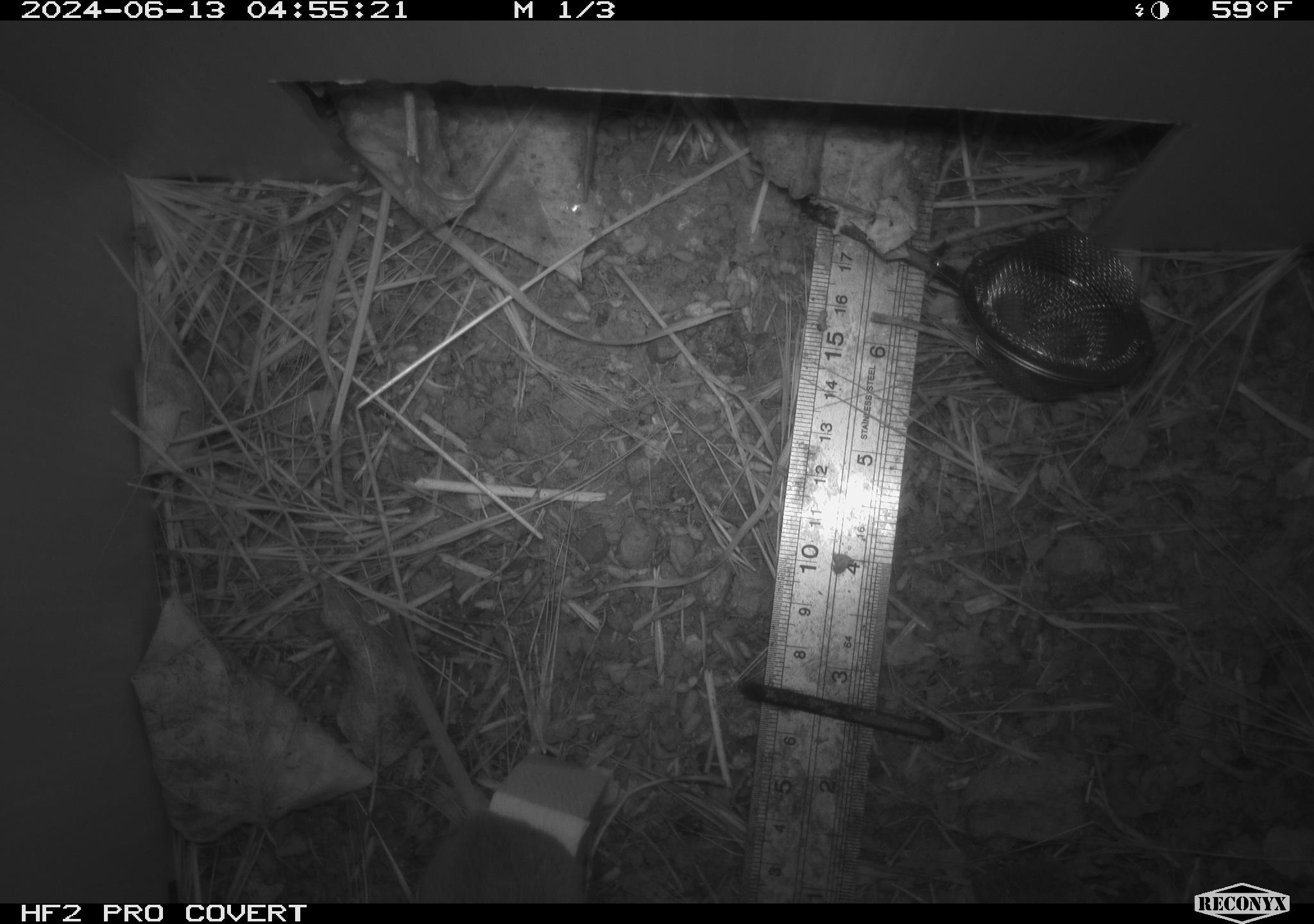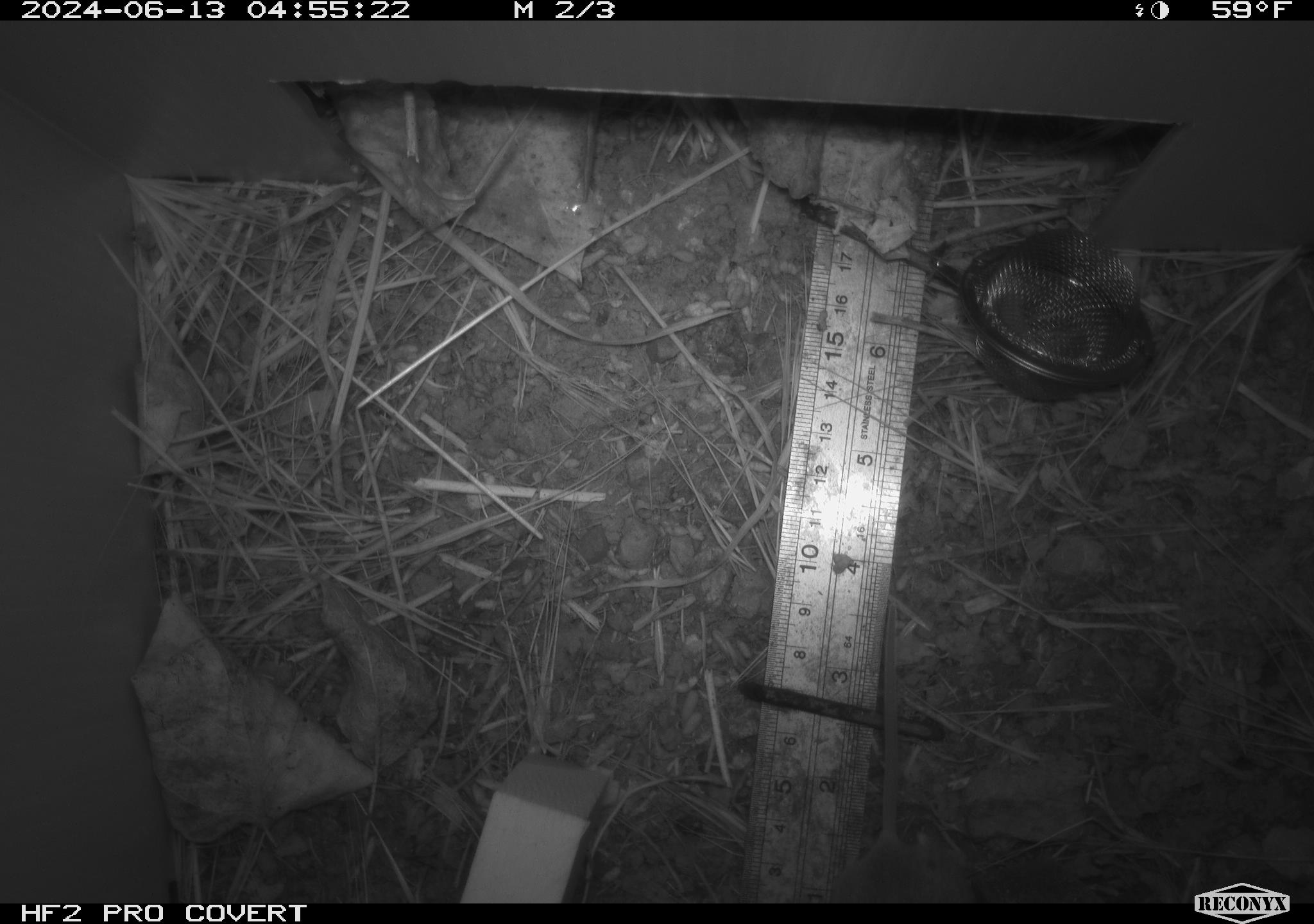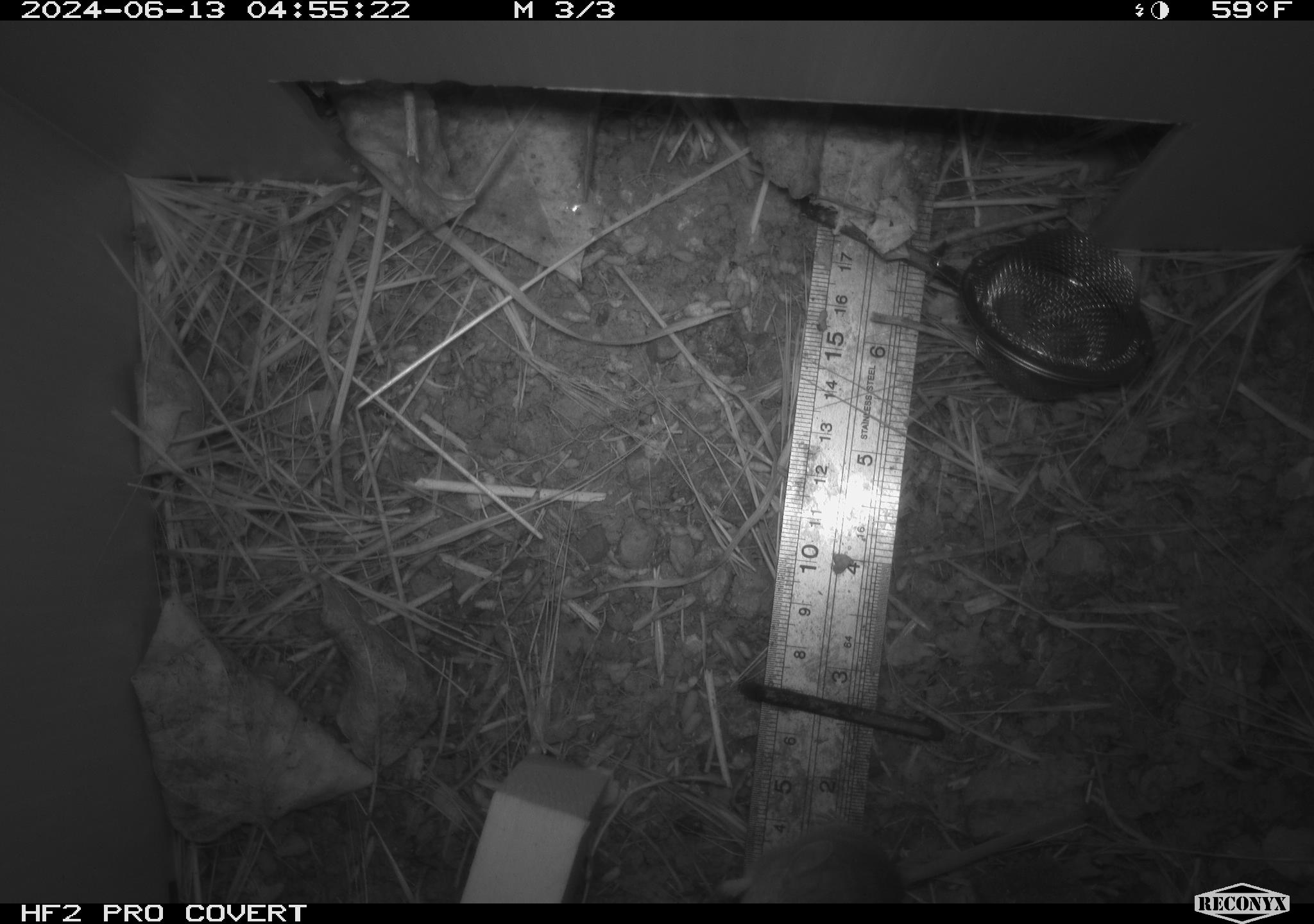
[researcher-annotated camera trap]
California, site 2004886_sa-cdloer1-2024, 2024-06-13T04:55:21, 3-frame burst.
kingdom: Animalia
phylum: Chordata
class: Mammalia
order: Rodentia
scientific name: Rodentia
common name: mouse species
Mouse species (Rodentia).